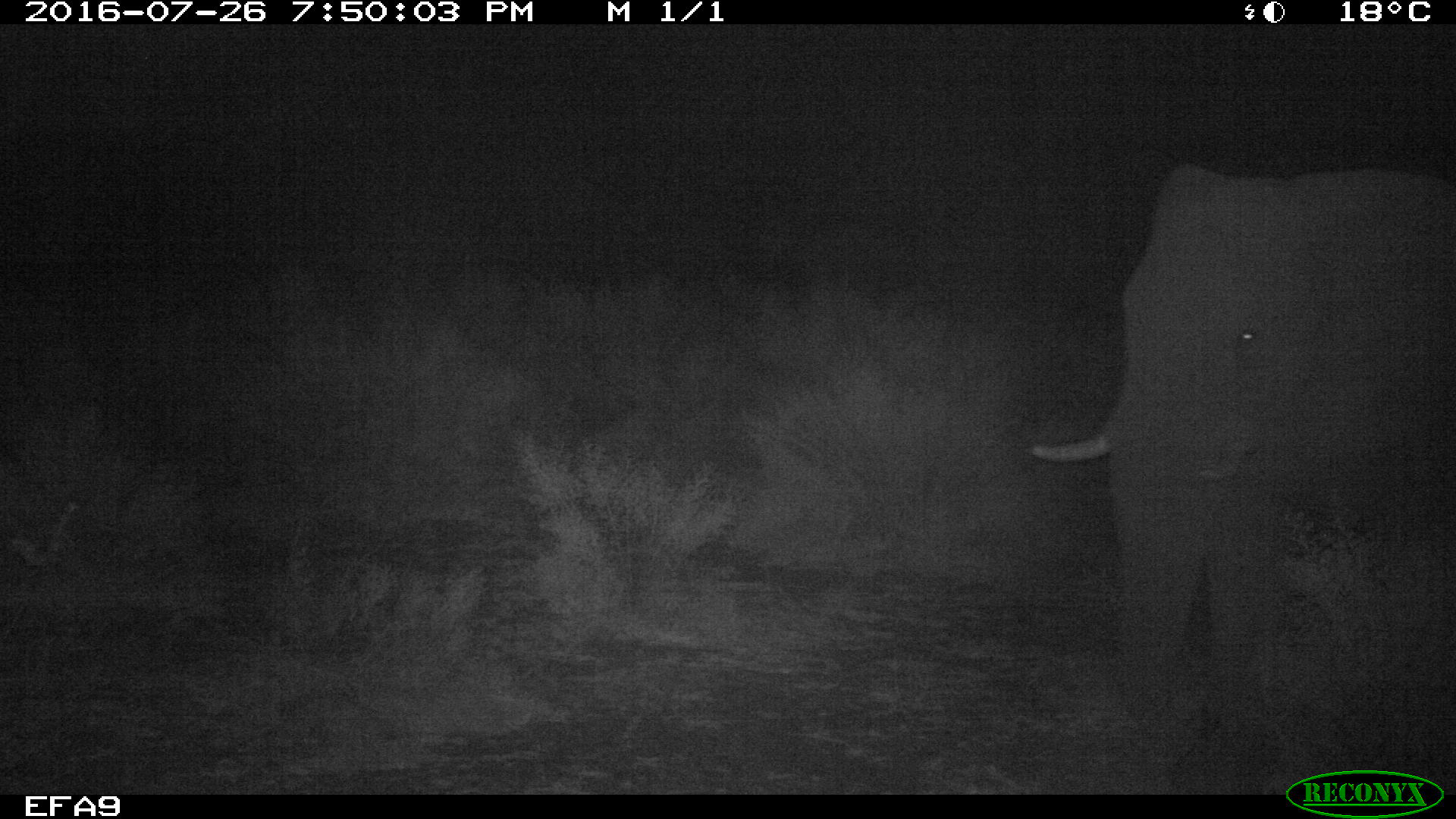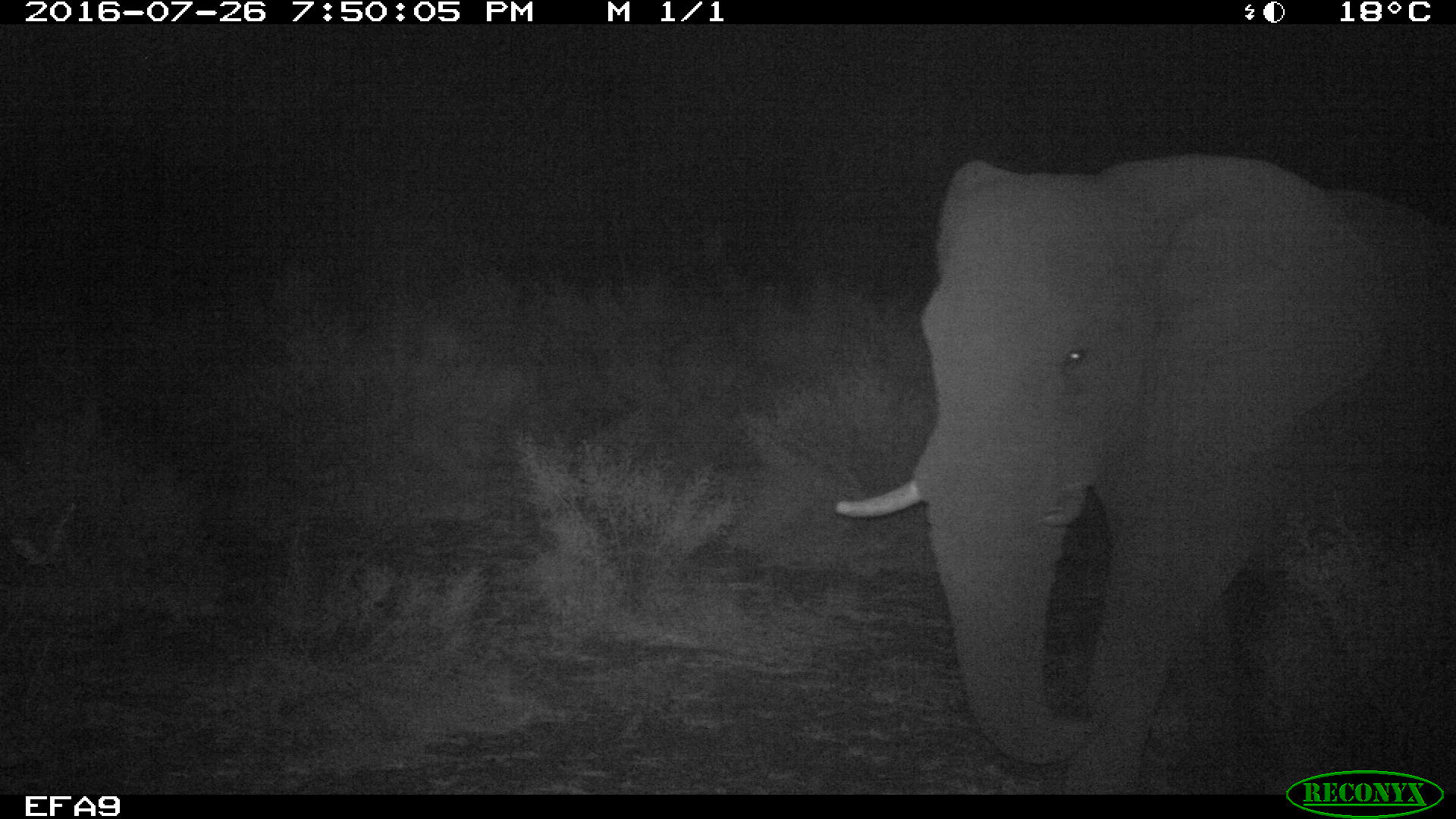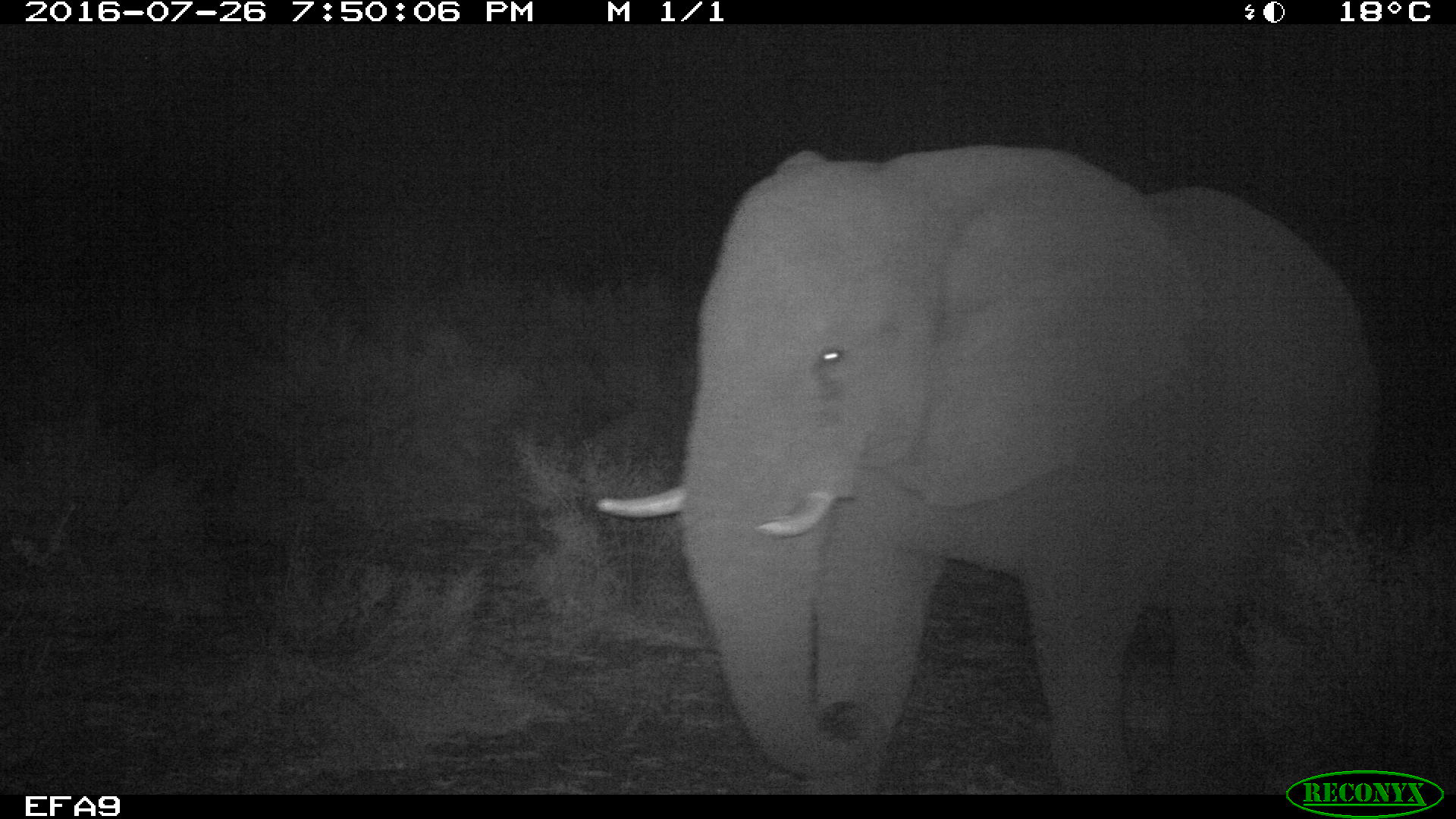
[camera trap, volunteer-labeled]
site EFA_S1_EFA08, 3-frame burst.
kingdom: Animalia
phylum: Chordata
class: Mammalia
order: Proboscidea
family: Elephantidae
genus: Loxodonta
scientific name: Loxodonta africana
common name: african bush elephant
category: elephant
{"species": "elephant (african bush elephant) (Loxodonta africana)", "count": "1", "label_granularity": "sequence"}